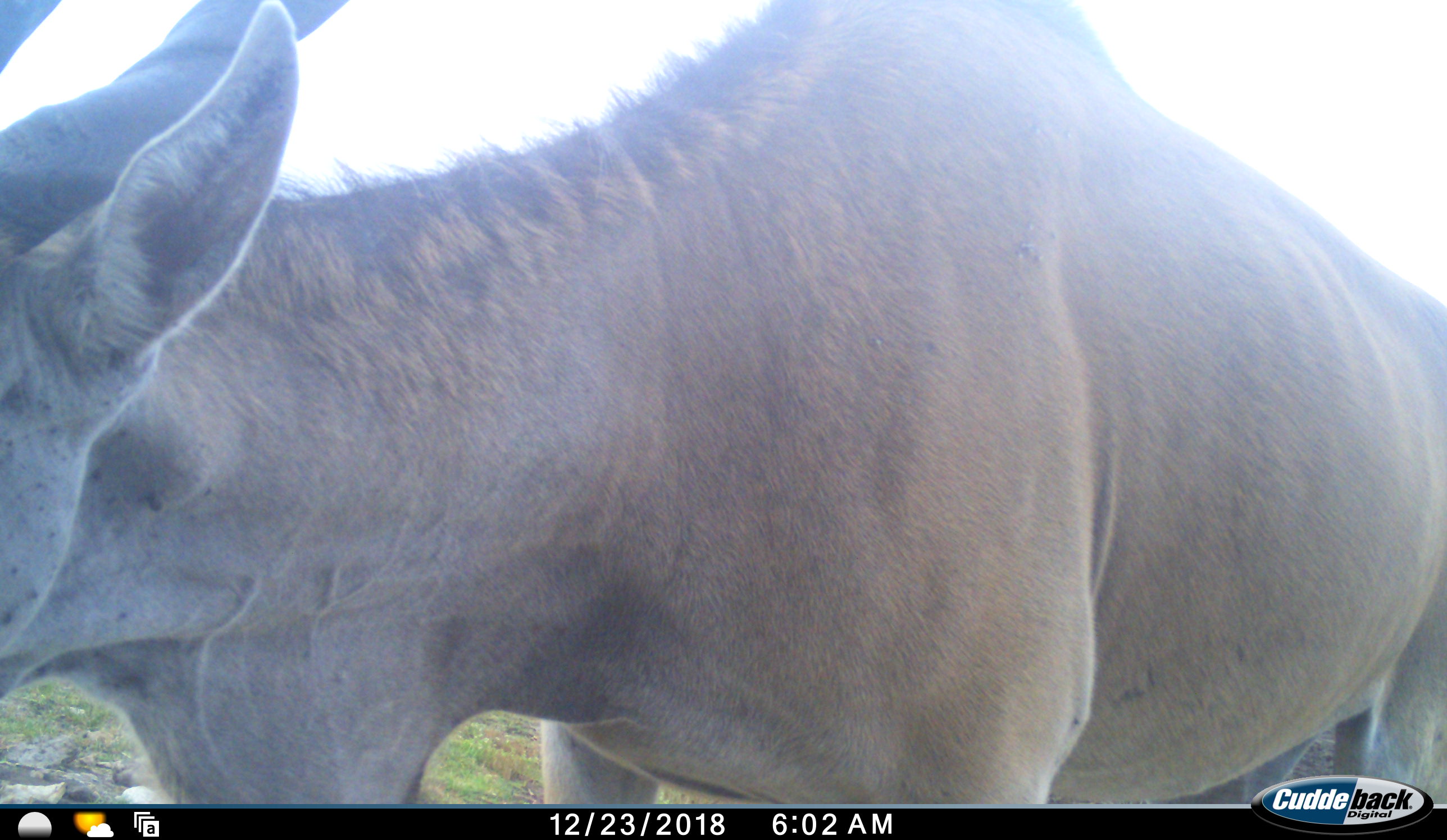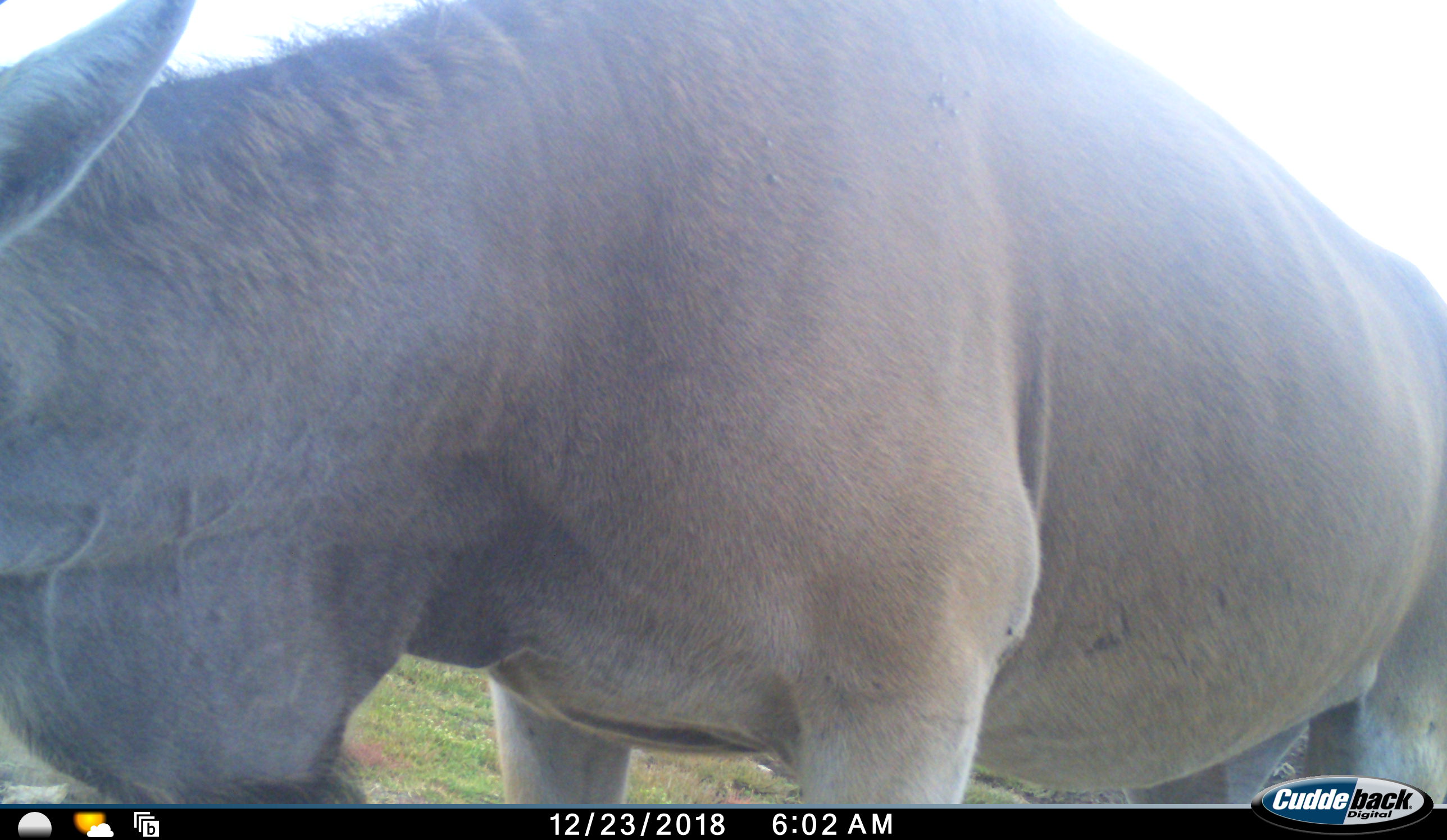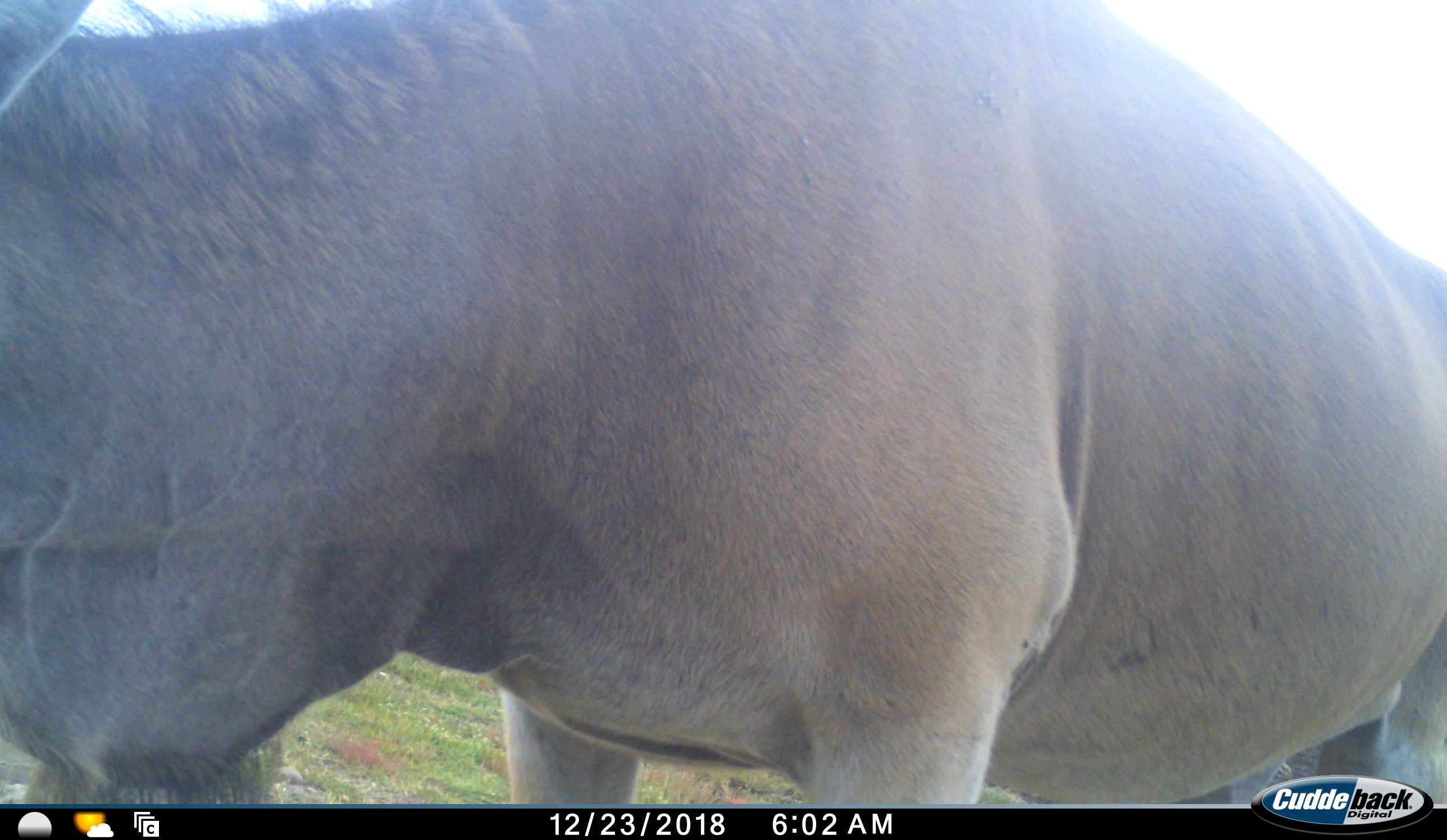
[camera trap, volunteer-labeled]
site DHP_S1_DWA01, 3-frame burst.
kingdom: Animalia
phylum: Chordata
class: Mammalia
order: Artiodactyla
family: Bovidae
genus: Tragelaphus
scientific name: Tragelaphus oryx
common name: eland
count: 1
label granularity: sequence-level